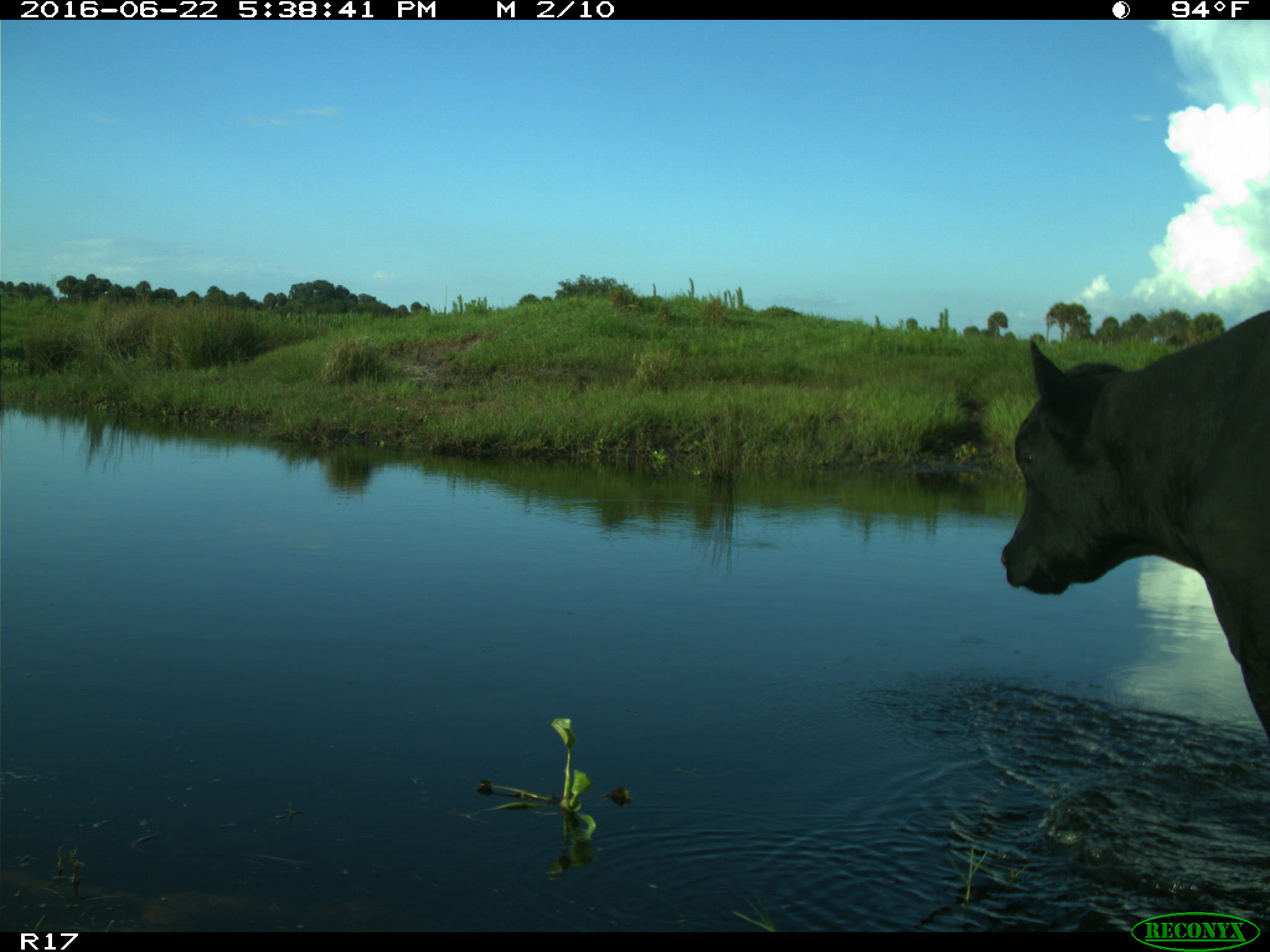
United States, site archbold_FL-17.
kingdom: Animalia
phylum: Chordata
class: Mammalia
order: Artiodactyla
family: Bovidae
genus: Bos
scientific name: Bos taurus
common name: domestic cow